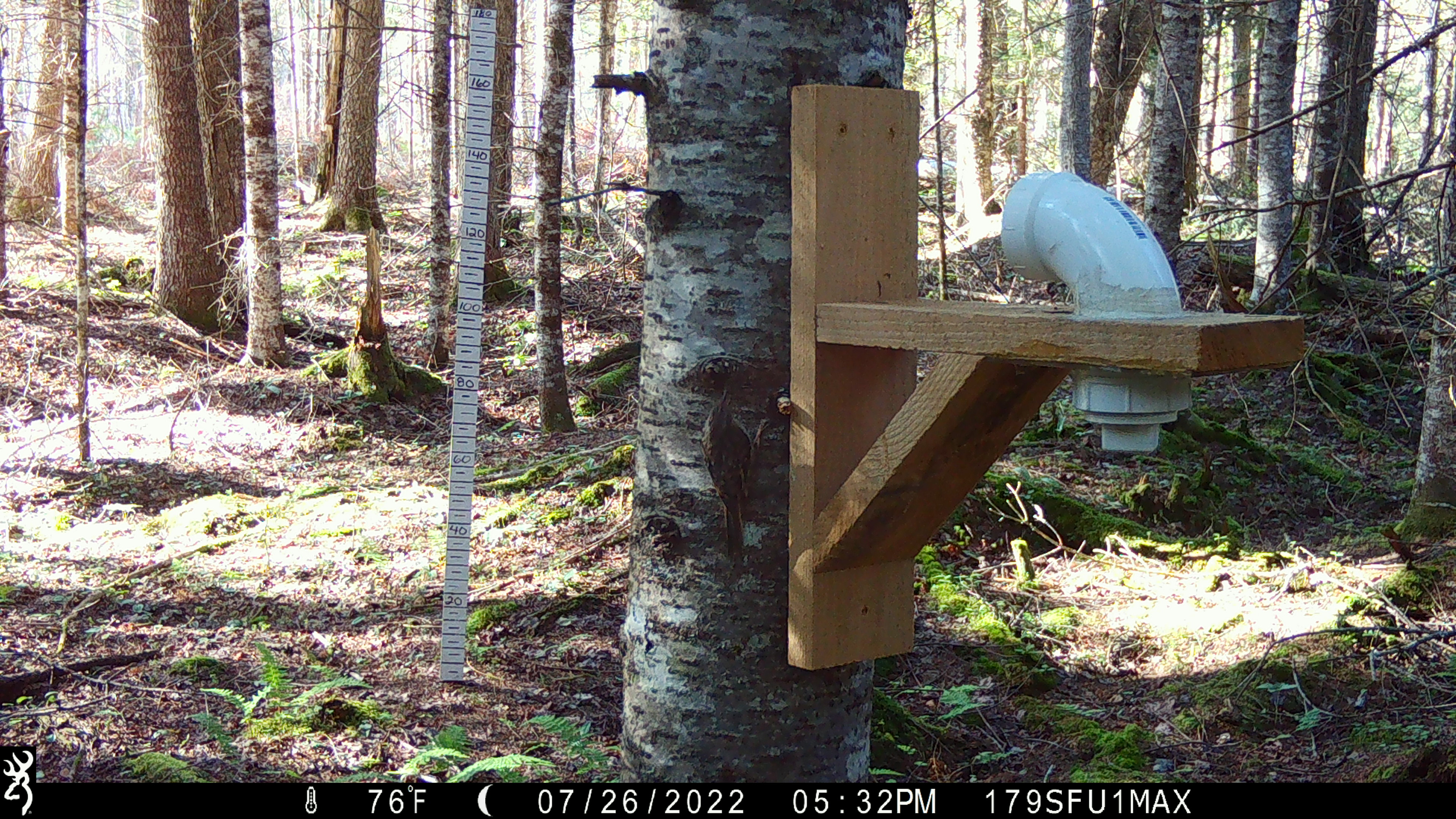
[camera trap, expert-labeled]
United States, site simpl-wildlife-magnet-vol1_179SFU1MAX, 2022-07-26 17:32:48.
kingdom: Animalia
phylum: Chordata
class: Aves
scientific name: Aves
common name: bird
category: bird sp.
Bird sp. (bird) (Aves).